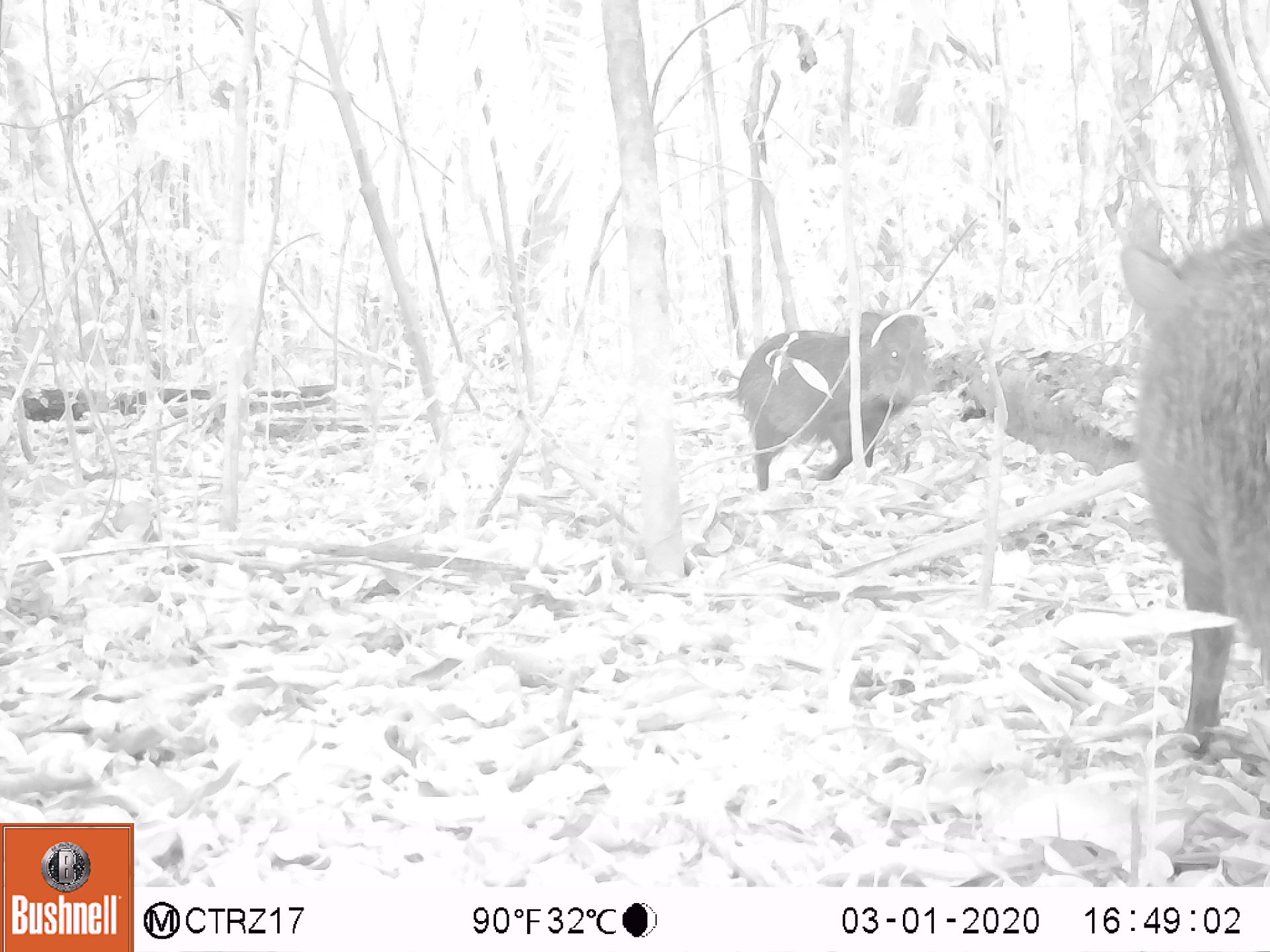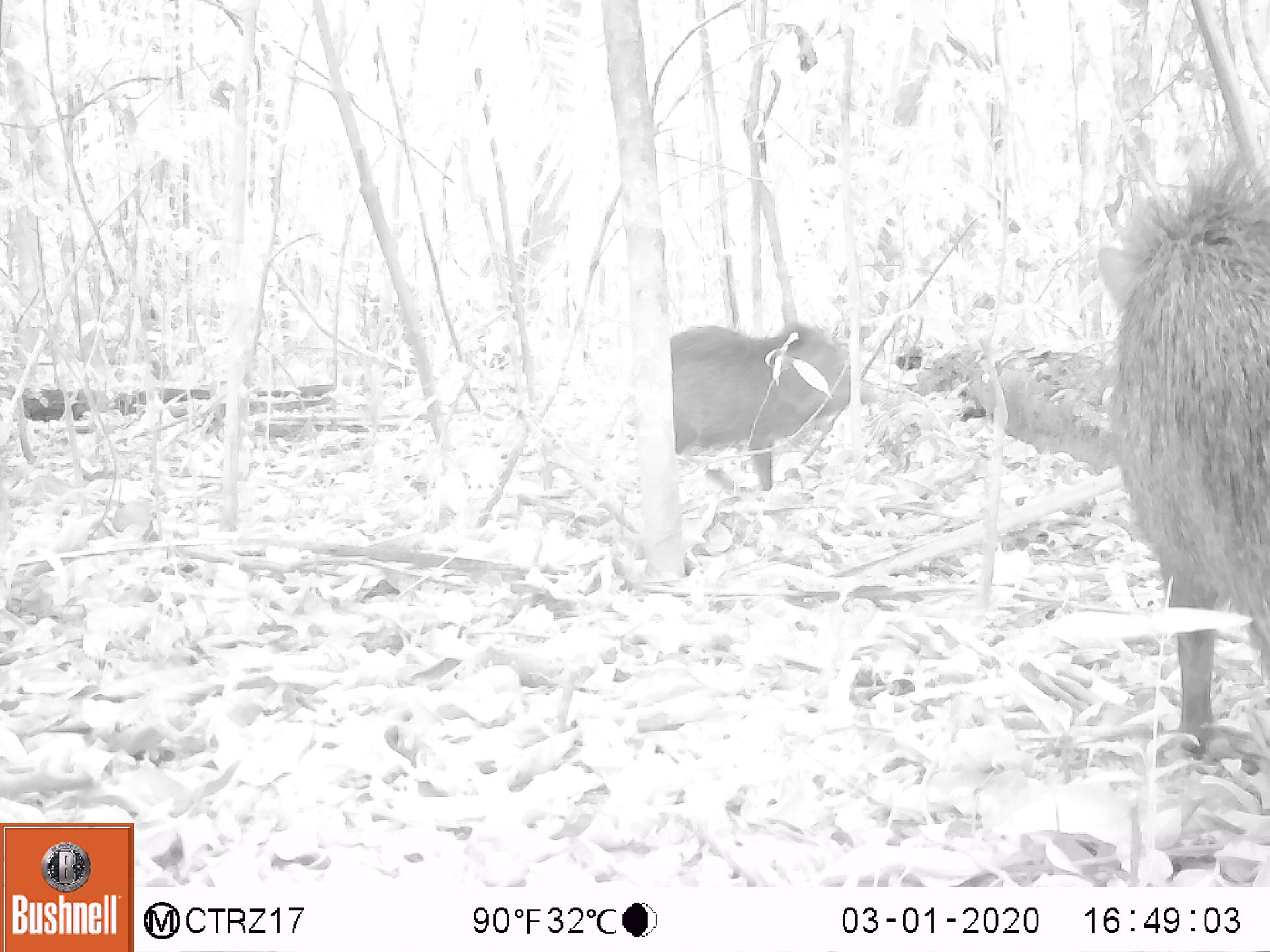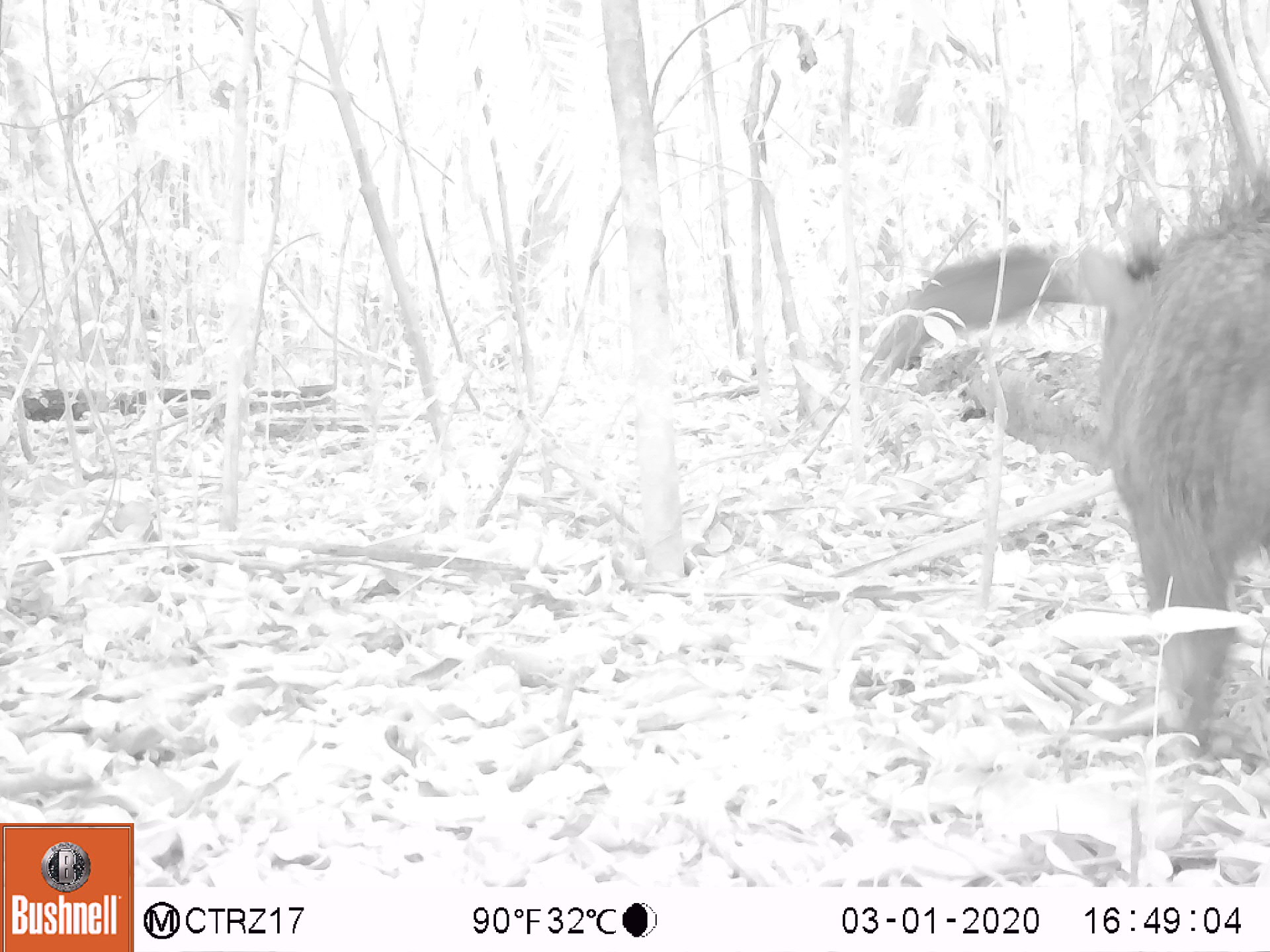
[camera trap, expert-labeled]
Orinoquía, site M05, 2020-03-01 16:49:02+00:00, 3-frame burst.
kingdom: Animalia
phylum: Chordata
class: Mammalia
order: Artiodactyla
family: Tayassuidae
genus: Pecari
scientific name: Pecari tajacu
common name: collared peccary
Collared peccary (Pecari tajacu).